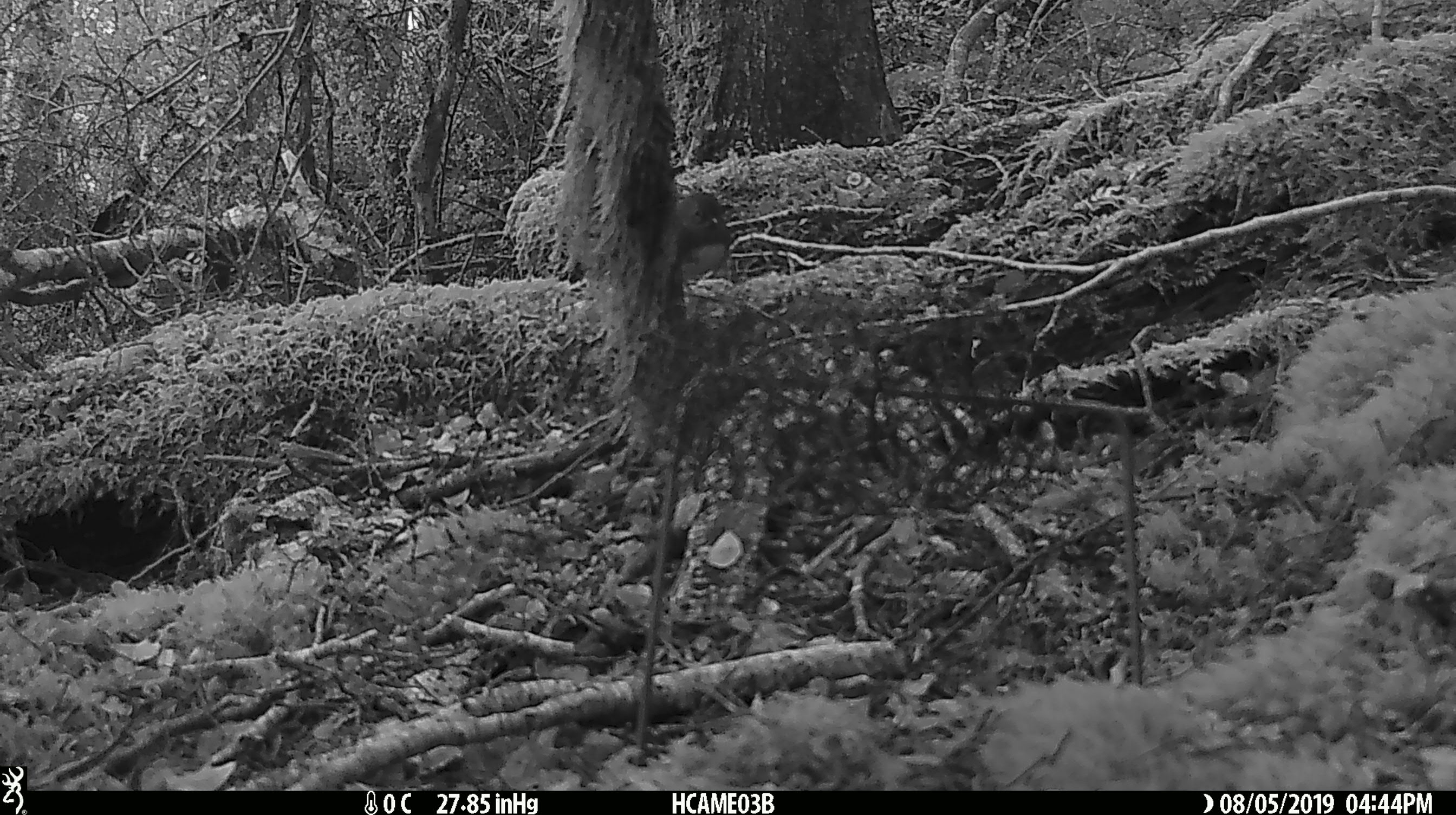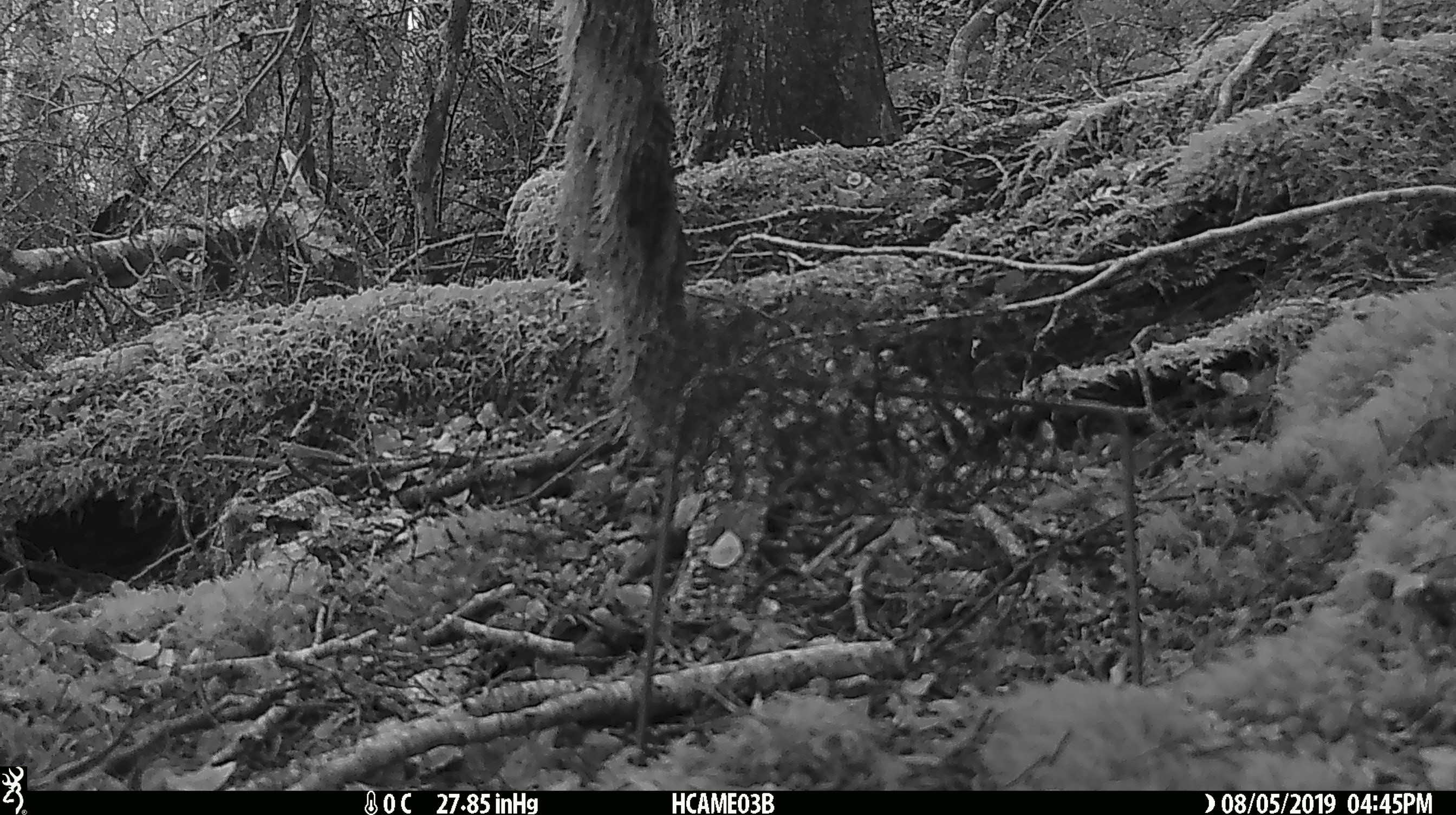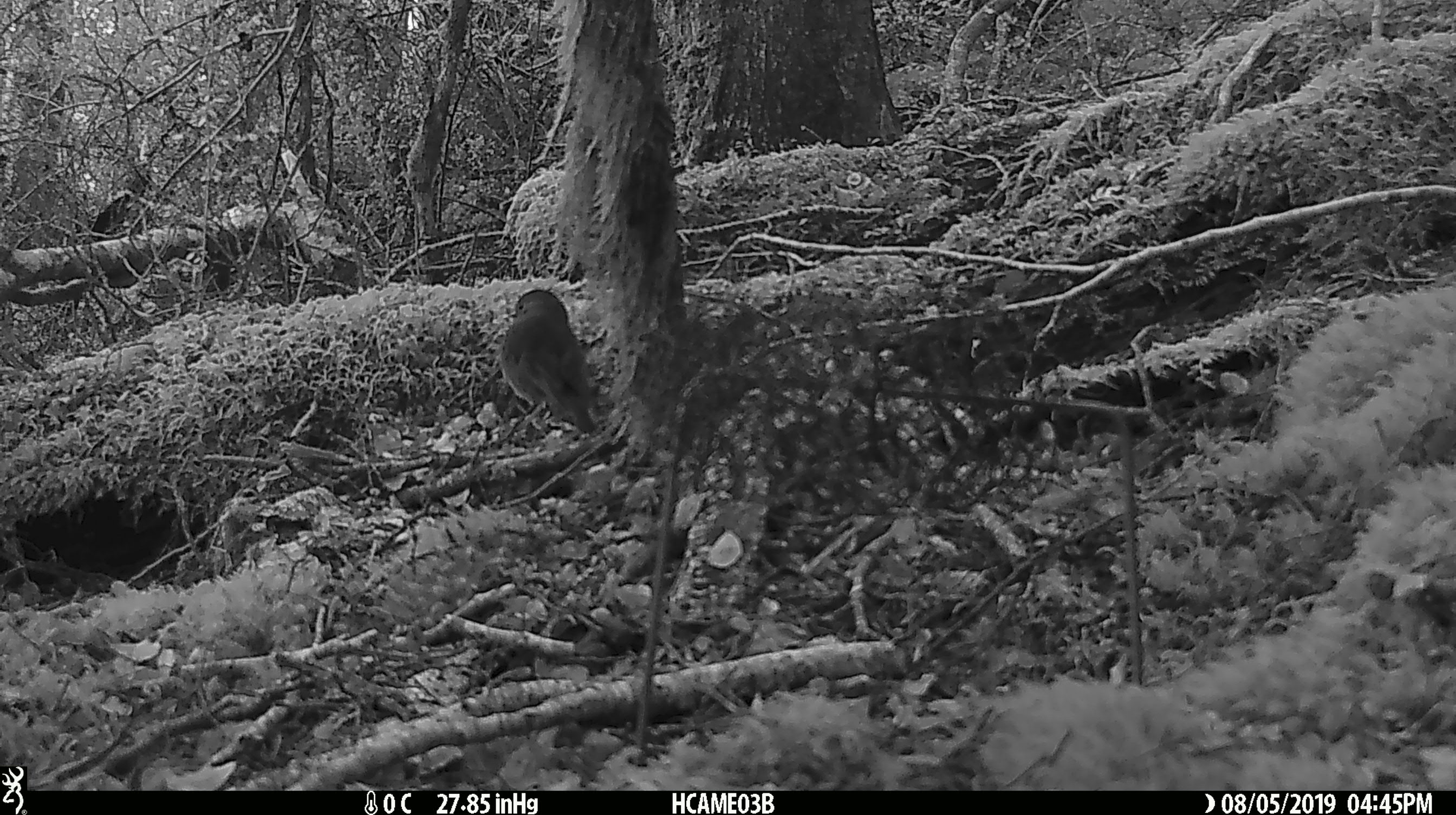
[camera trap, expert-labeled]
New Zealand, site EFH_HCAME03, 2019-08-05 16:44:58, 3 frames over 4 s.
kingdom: Animalia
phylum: Chordata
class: Aves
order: Passeriformes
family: Petroicidae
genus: Petroica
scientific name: Petroica australis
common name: new zealand robin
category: robin